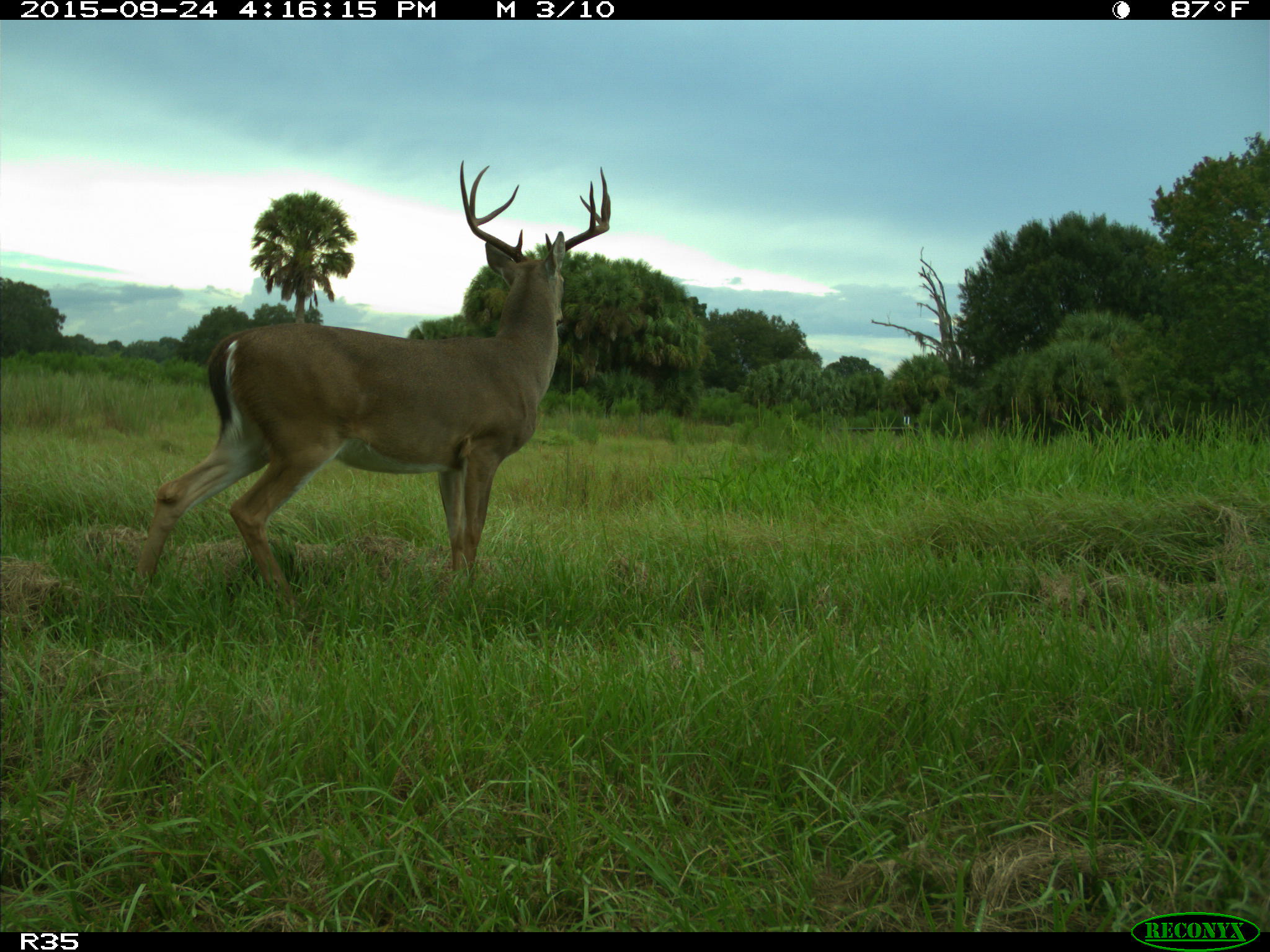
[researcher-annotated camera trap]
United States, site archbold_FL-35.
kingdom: Animalia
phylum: Chordata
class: Mammalia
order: Artiodactyla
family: Cervidae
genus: Odocoileus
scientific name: Odocoileus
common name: deer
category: unidentified deer